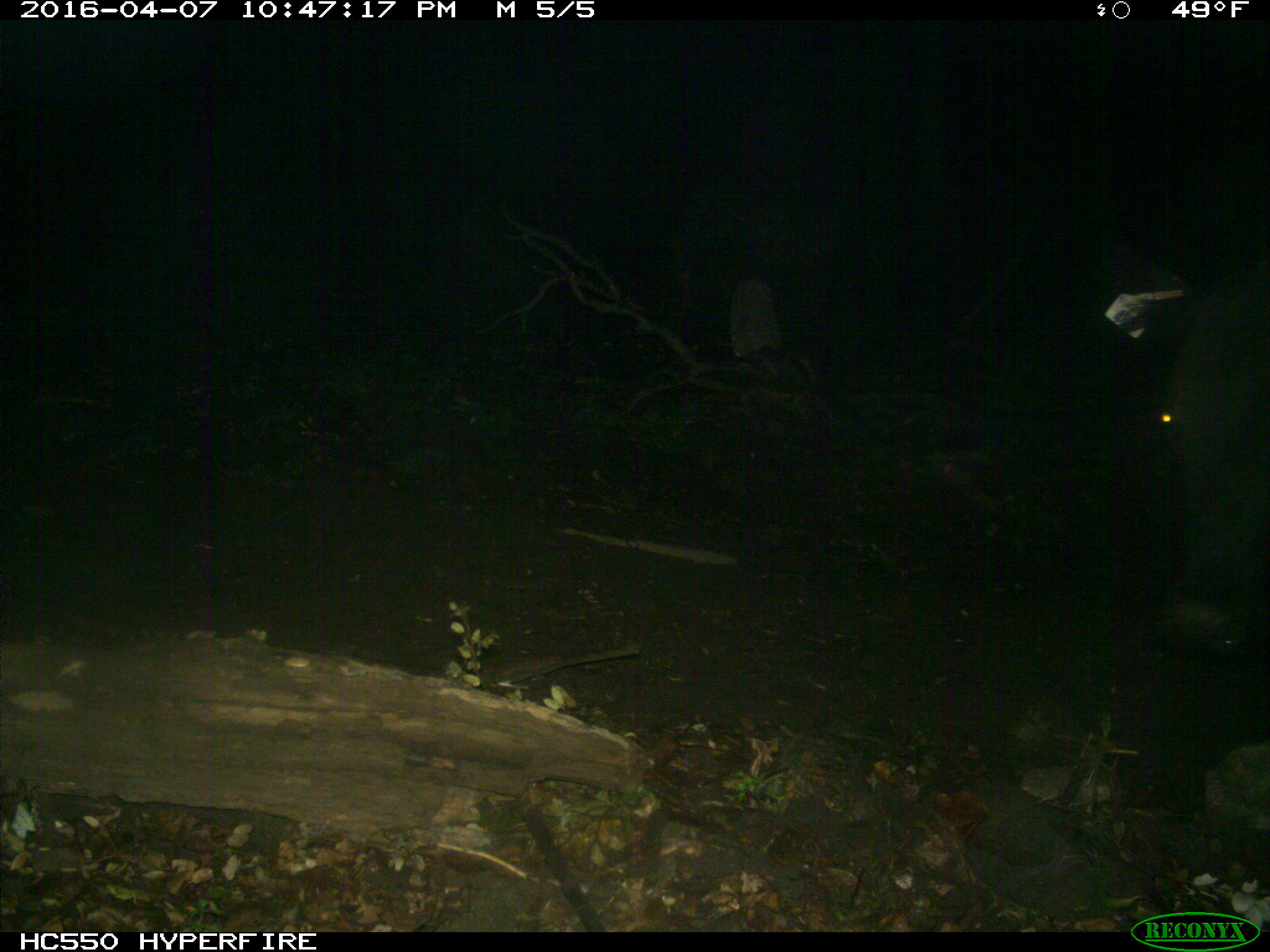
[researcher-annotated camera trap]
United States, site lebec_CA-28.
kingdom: Animalia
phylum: Chordata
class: Mammalia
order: Artiodactyla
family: Bovidae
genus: Bos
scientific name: Bos taurus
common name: domestic cow